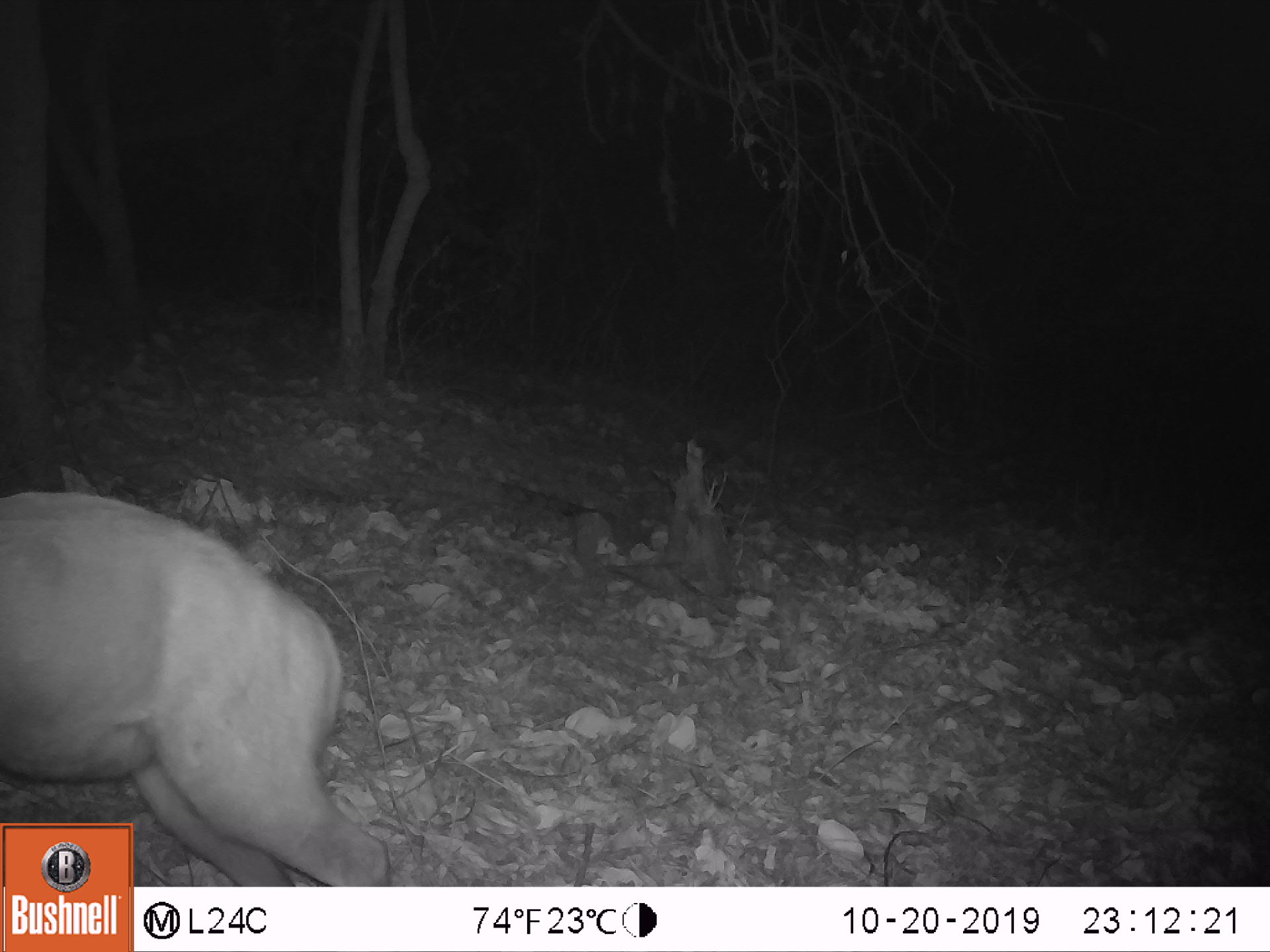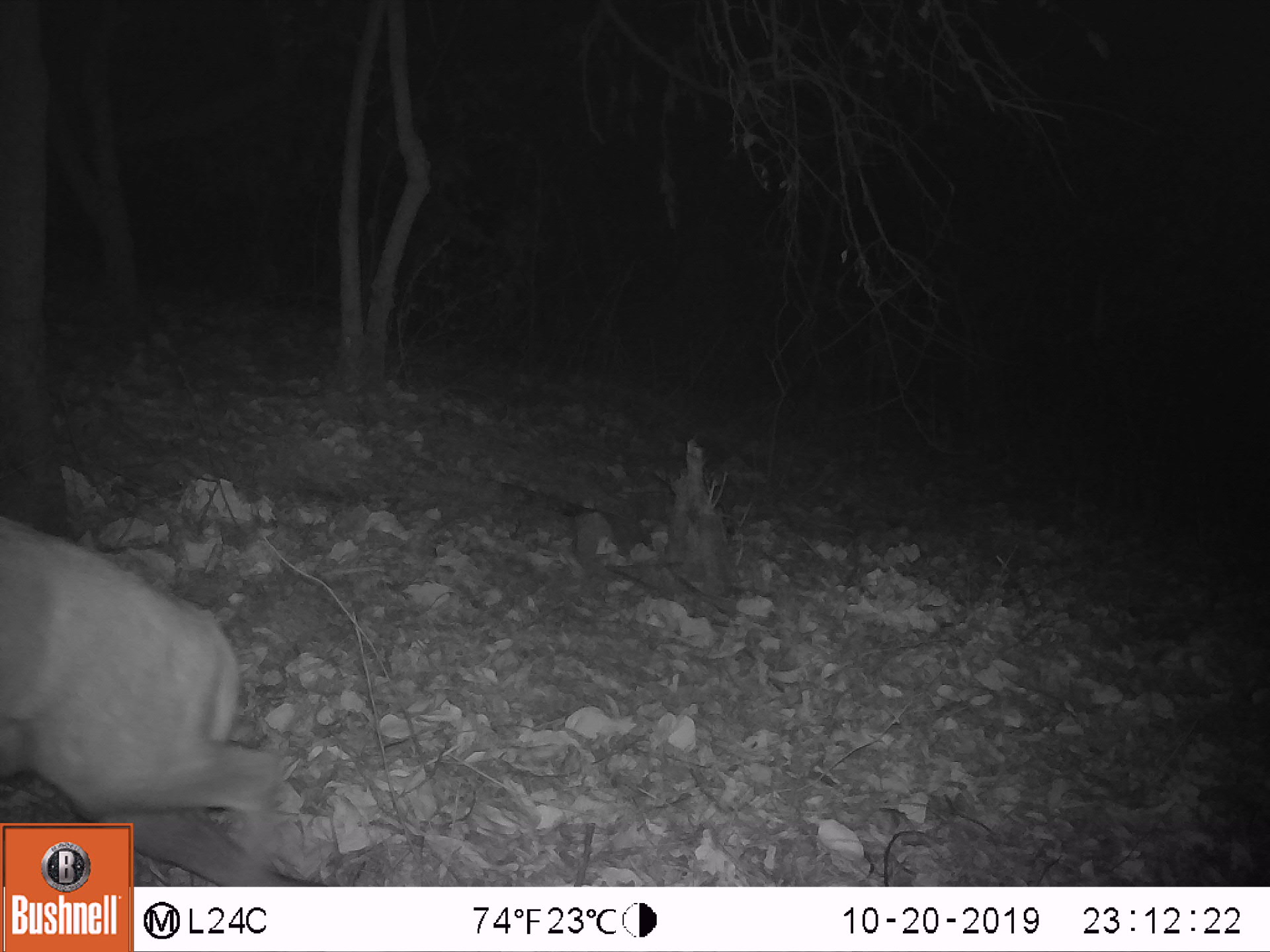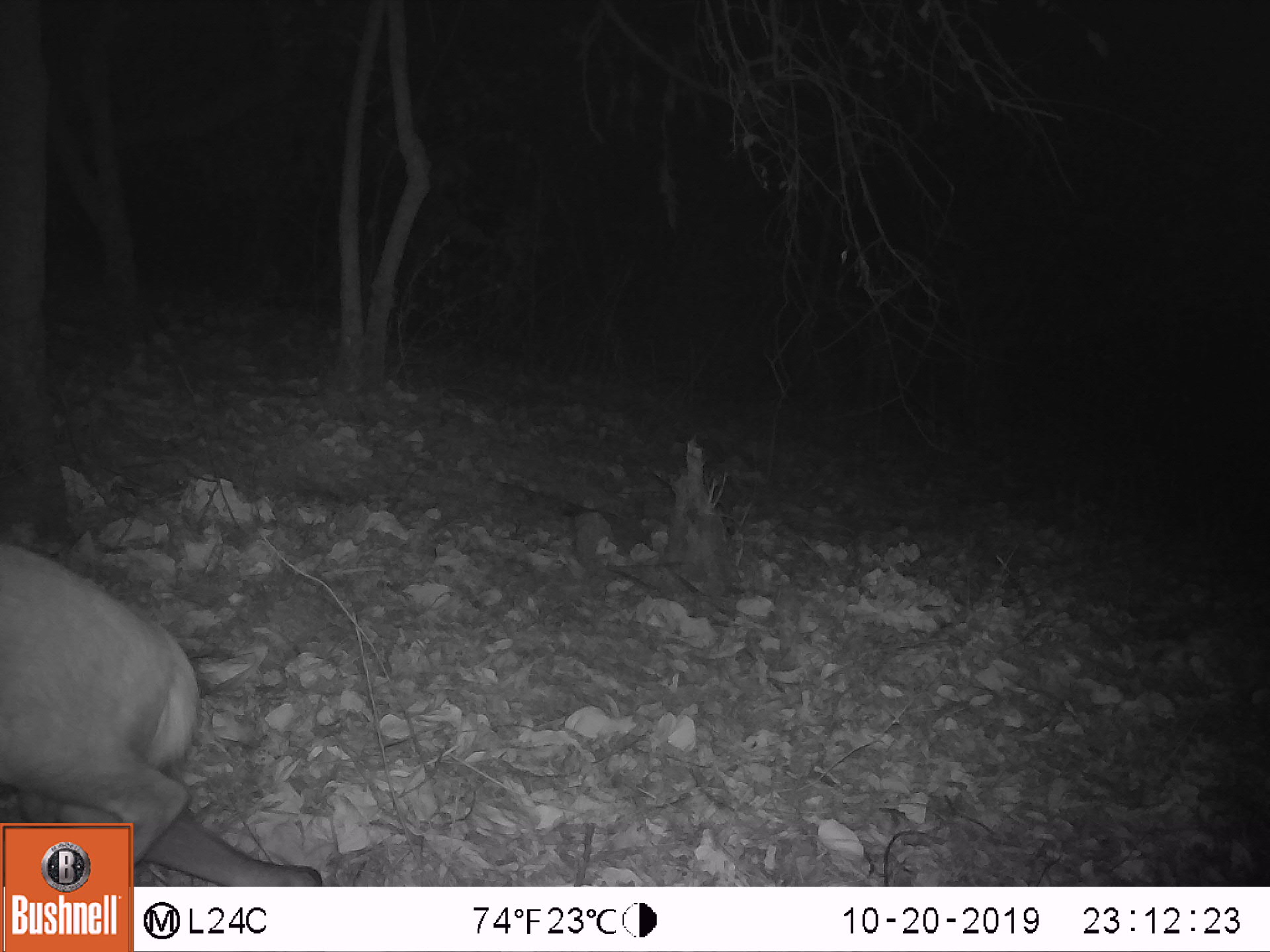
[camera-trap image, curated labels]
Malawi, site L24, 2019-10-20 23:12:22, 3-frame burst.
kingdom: Animalia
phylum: Chordata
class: Mammalia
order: Artiodactyla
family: Bovidae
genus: Tragelaphus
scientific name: Tragelaphus sylvaticus sylvaticus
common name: cape bushbuck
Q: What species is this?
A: Cape bushbuck (Tragelaphus sylvaticus sylvaticus).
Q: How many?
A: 1.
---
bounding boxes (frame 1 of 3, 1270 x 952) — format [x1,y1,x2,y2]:
cape bushbuck: [0,476,356,820]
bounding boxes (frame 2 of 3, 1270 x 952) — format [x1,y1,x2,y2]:
cape bushbuck: [2,510,304,815]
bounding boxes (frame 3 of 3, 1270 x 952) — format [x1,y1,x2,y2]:
cape bushbuck: [3,538,227,820]